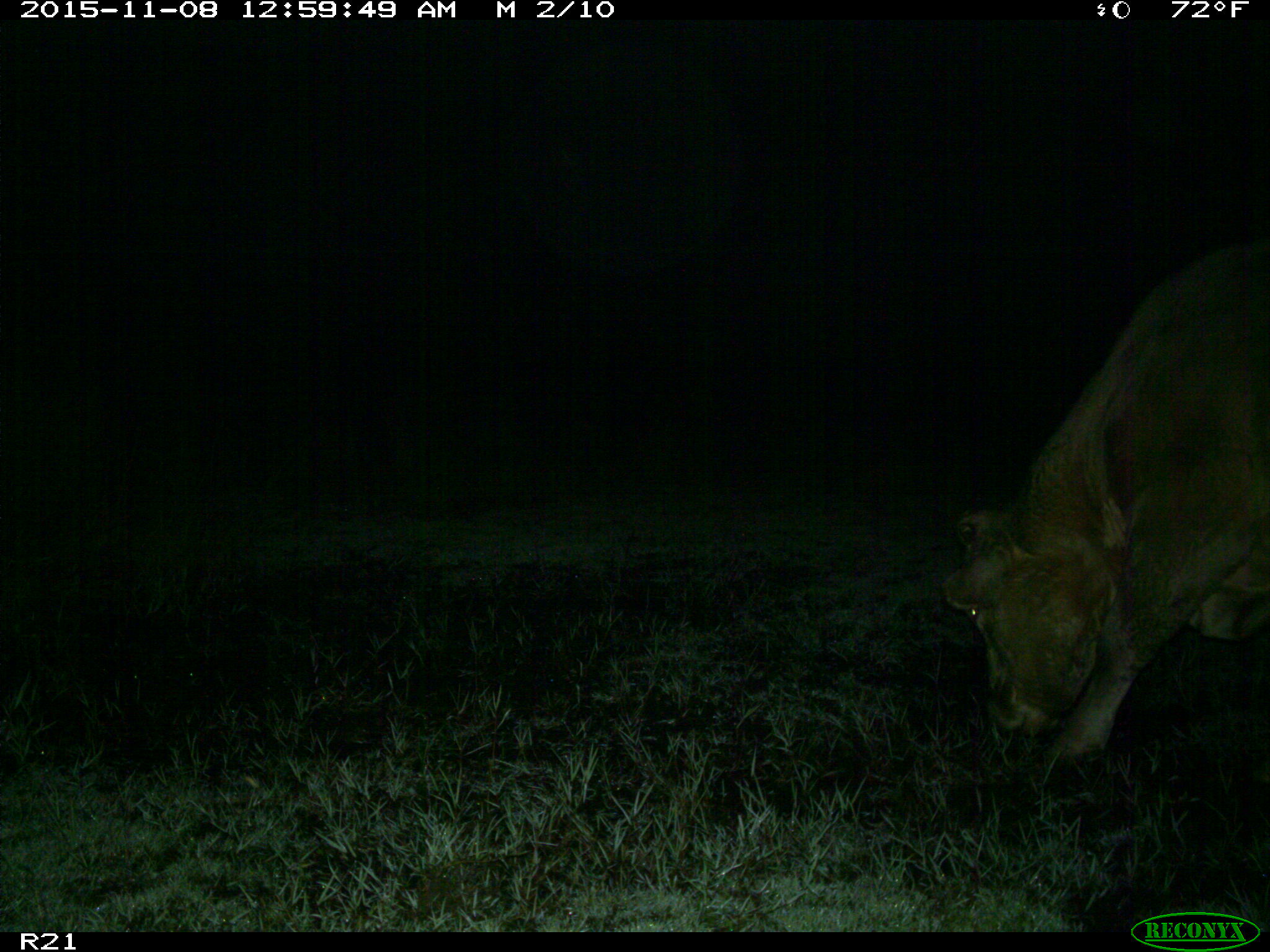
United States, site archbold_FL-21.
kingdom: Animalia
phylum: Chordata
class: Mammalia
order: Artiodactyla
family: Bovidae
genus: Bos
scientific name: Bos taurus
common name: domestic cow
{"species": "Bos taurus (domestic cow)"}